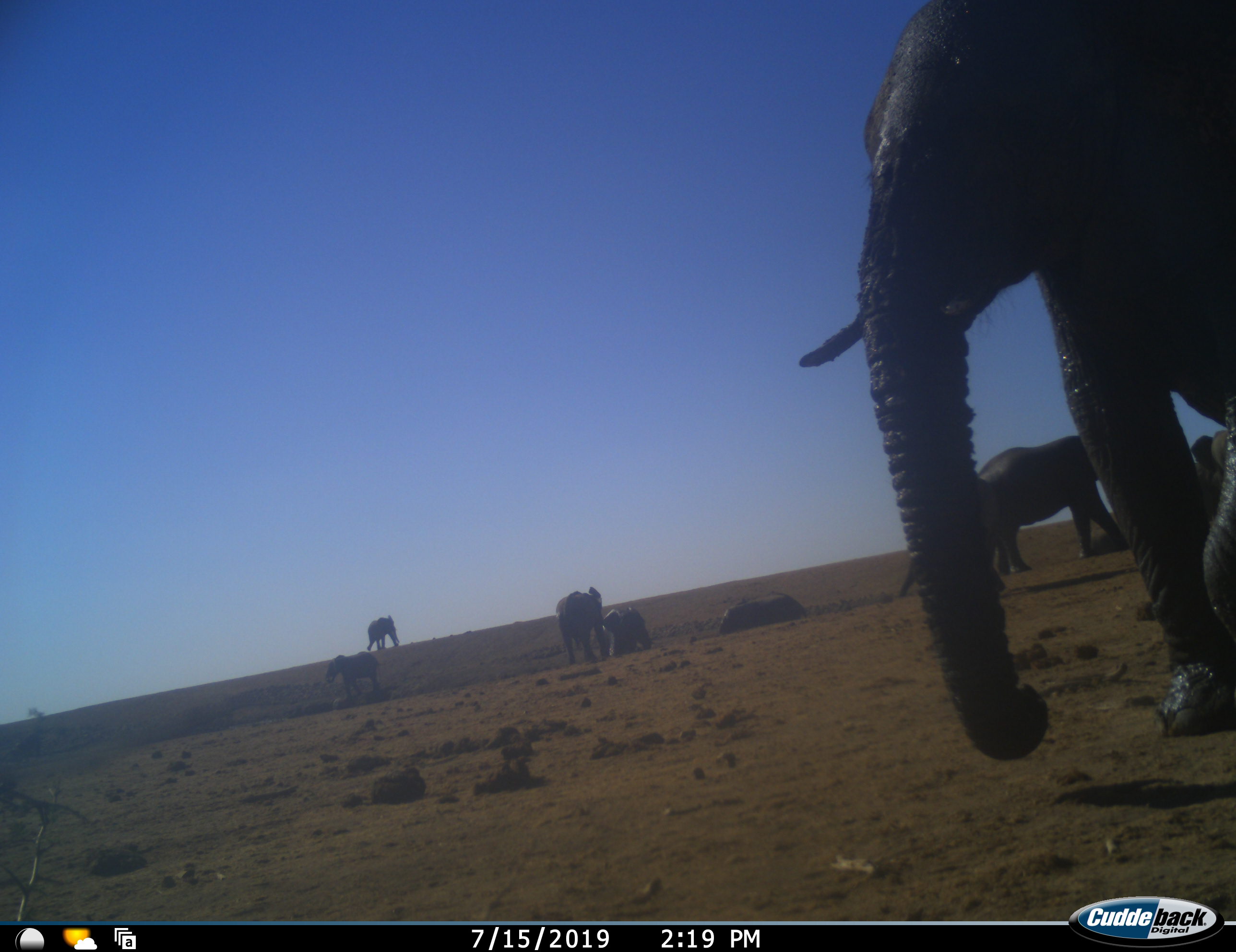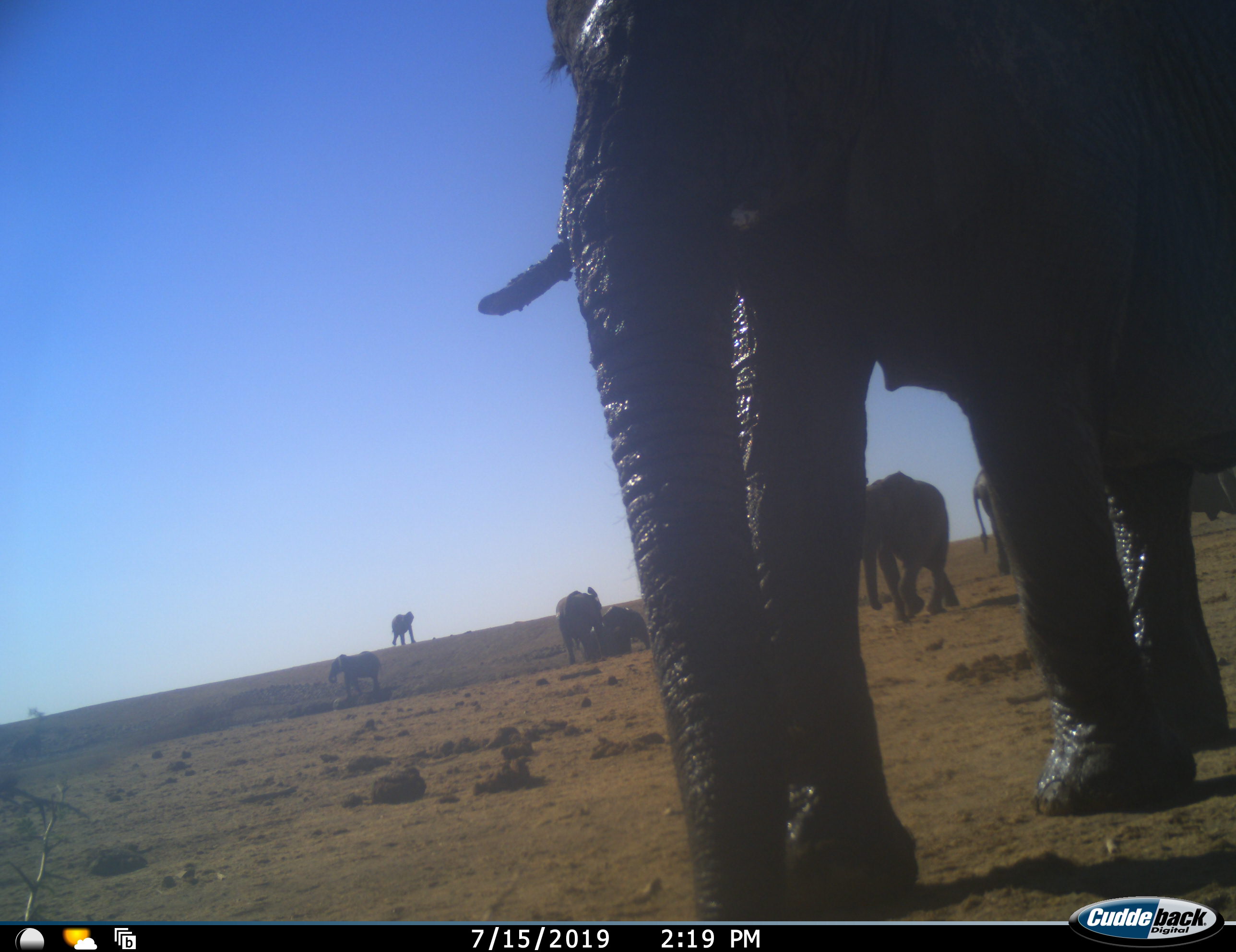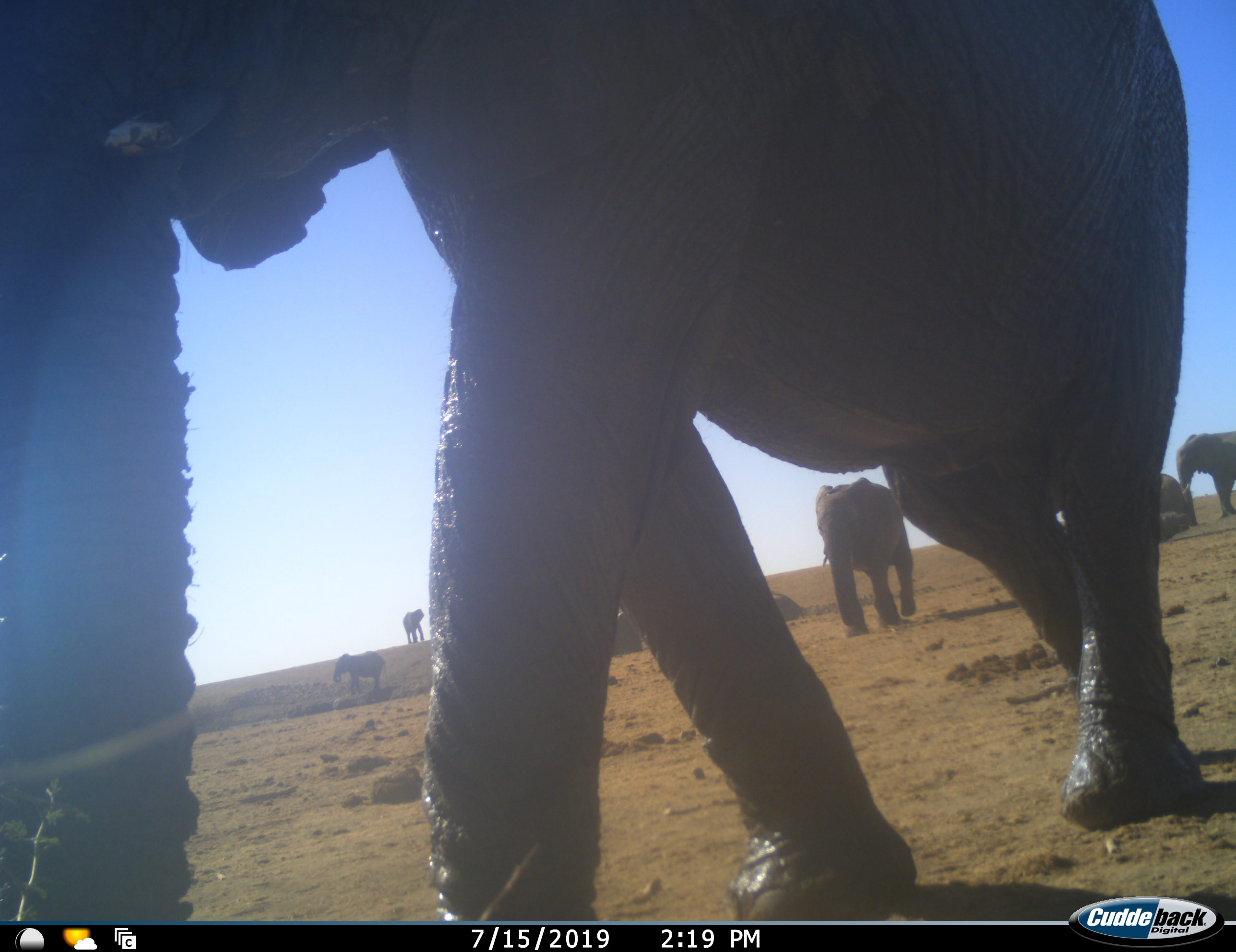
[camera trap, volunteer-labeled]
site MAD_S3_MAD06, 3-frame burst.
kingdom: Animalia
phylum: Chordata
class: Mammalia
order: Proboscidea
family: Elephantidae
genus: Loxodonta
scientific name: Loxodonta africana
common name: african bush elephant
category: elephant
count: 9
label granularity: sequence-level